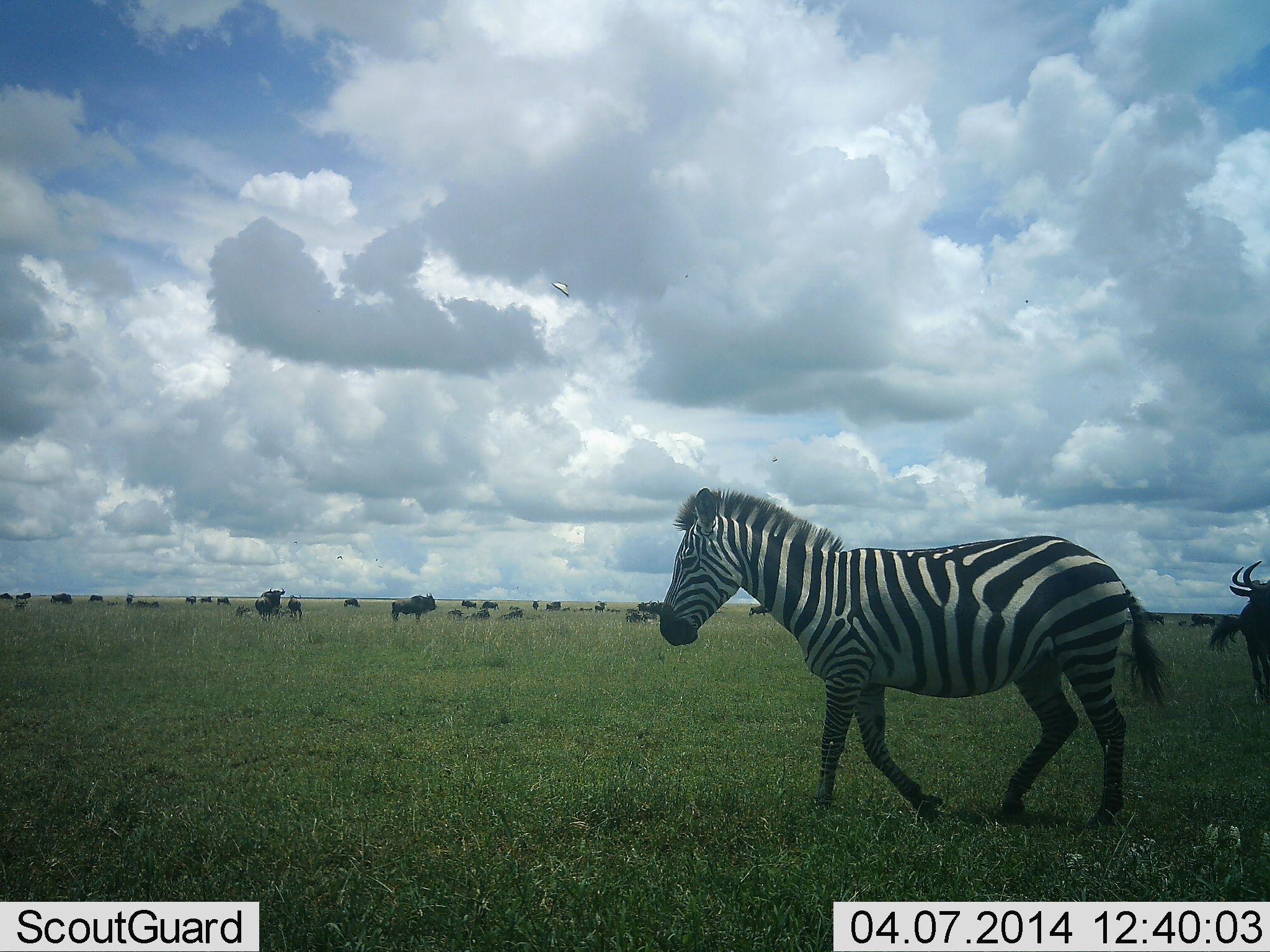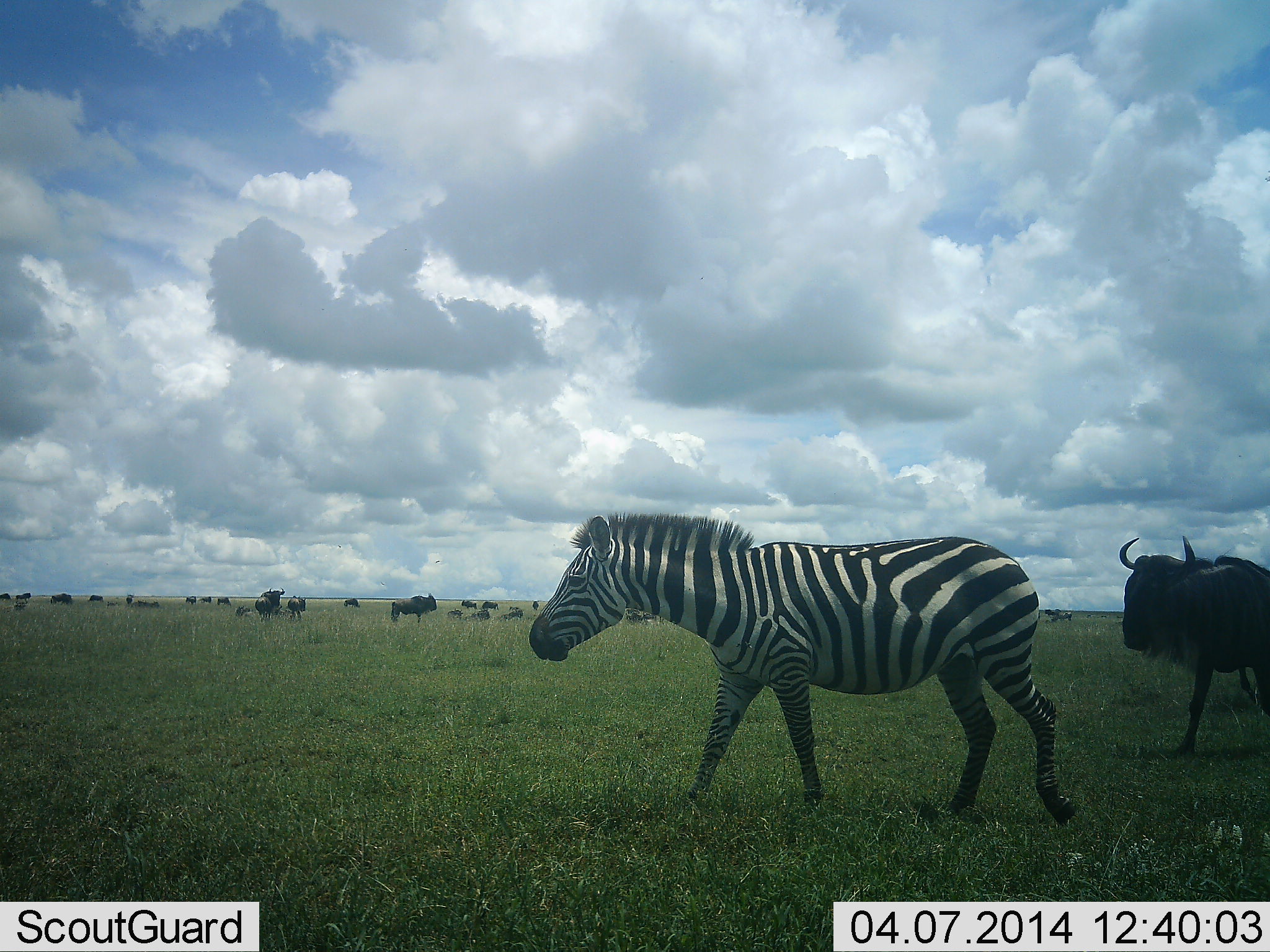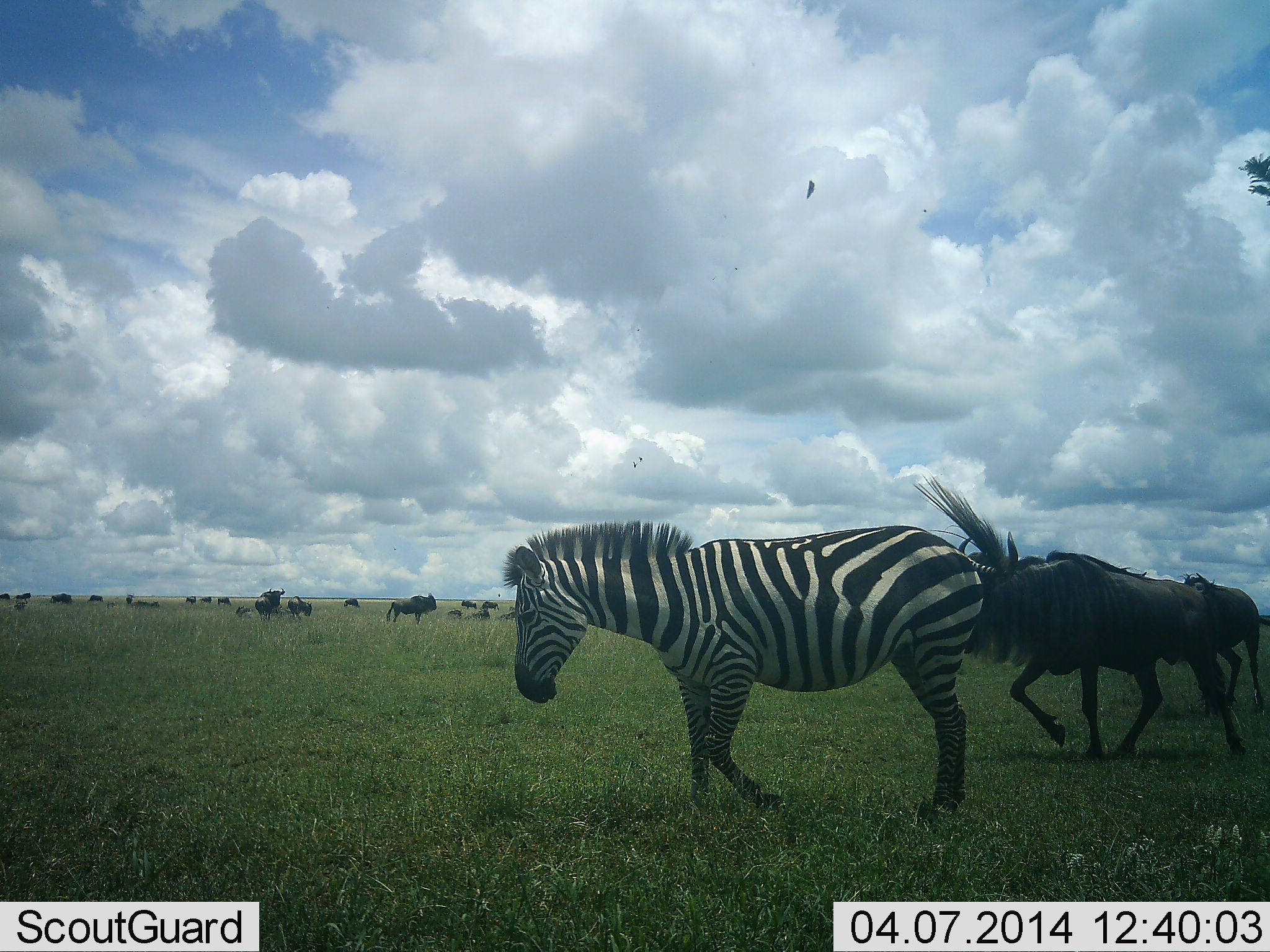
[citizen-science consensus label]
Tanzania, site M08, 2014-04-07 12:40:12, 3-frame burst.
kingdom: Animalia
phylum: Chordata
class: Mammalia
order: Artiodactyla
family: Bovidae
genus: Connochaetes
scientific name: Connochaetes taurinus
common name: blue wildebeest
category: wildebeest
Wildebeest (blue wildebeest) (Connochaetes taurinus), count 11-50. Behavior (volunteer vote fractions): standing 60%, resting 50%, moving 90%, interacting 0%. Young present (vote fraction): 0%. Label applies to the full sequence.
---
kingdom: Animalia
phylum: Chordata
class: Mammalia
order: Perissodactyla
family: Equidae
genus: Equus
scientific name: Equus quagga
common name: plains zebra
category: zebra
Zebra (plains zebra) (Equus quagga), count 1. Behavior (volunteer vote fractions): standing 0%, resting 0%, moving 100%, interacting 0%. Young present (vote fraction): 0%. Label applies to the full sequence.